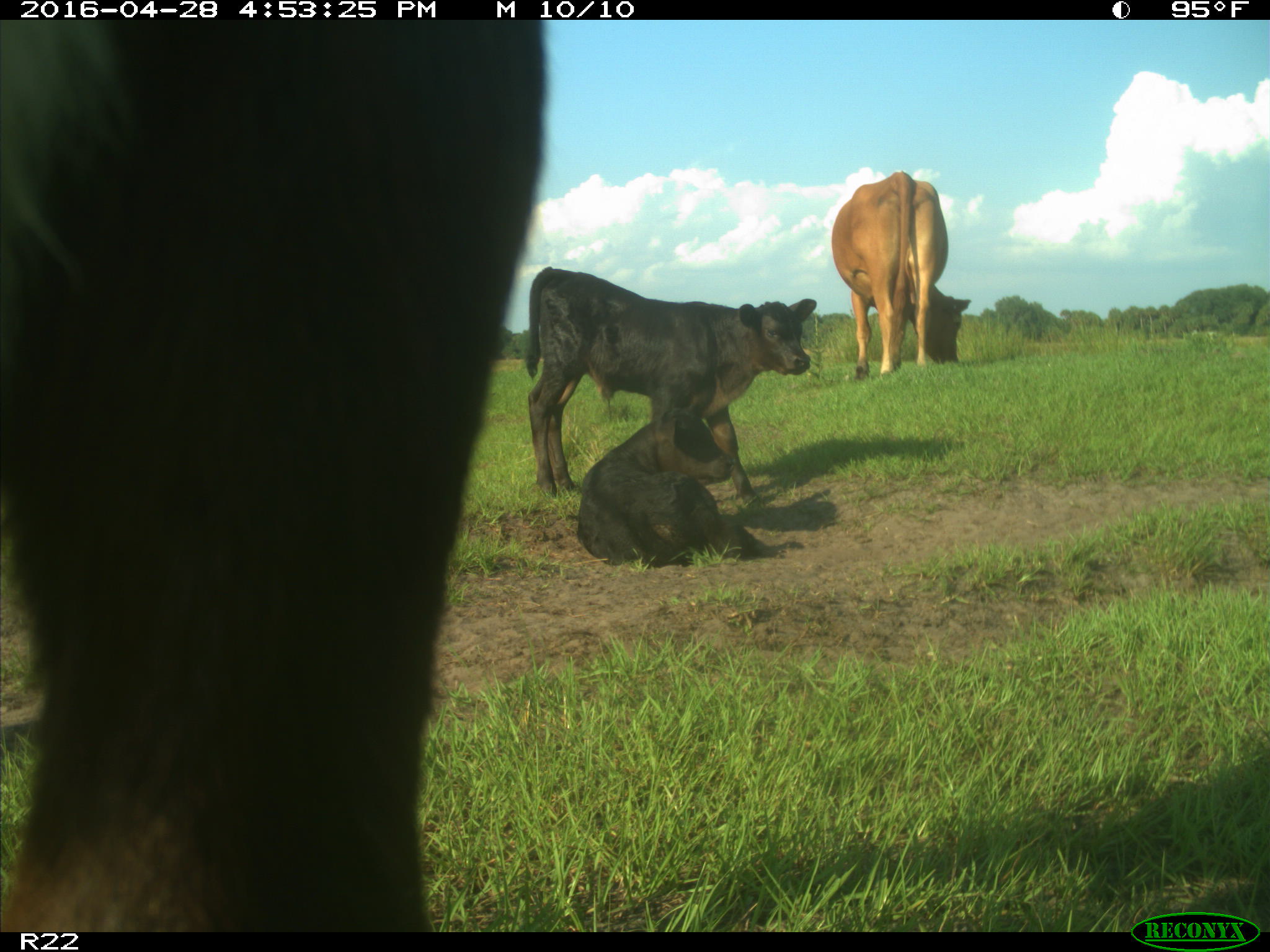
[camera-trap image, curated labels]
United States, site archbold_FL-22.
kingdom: Animalia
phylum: Chordata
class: Mammalia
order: Artiodactyla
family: Bovidae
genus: Bos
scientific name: Bos taurus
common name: domestic cow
Bos taurus (domestic cow).